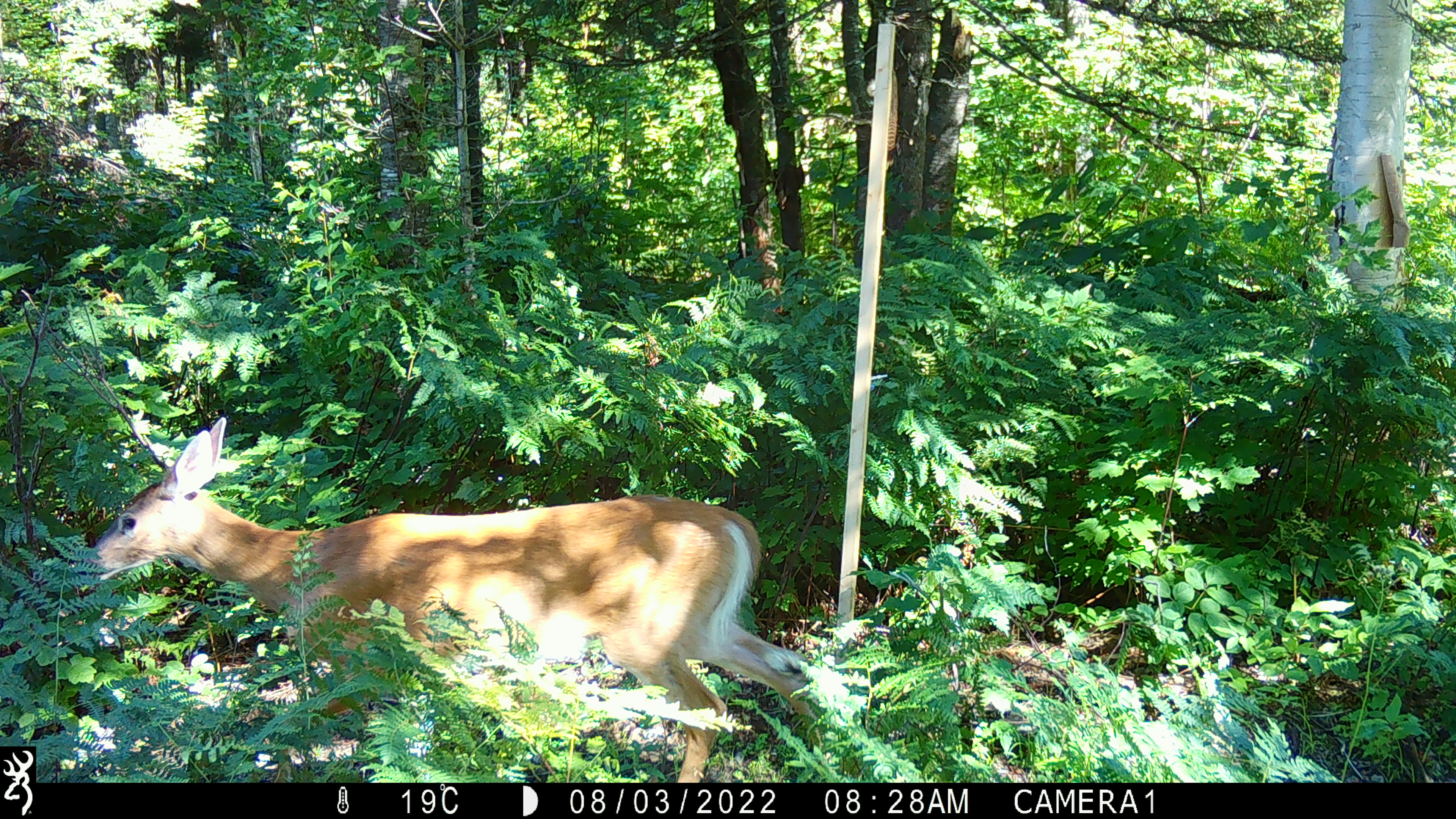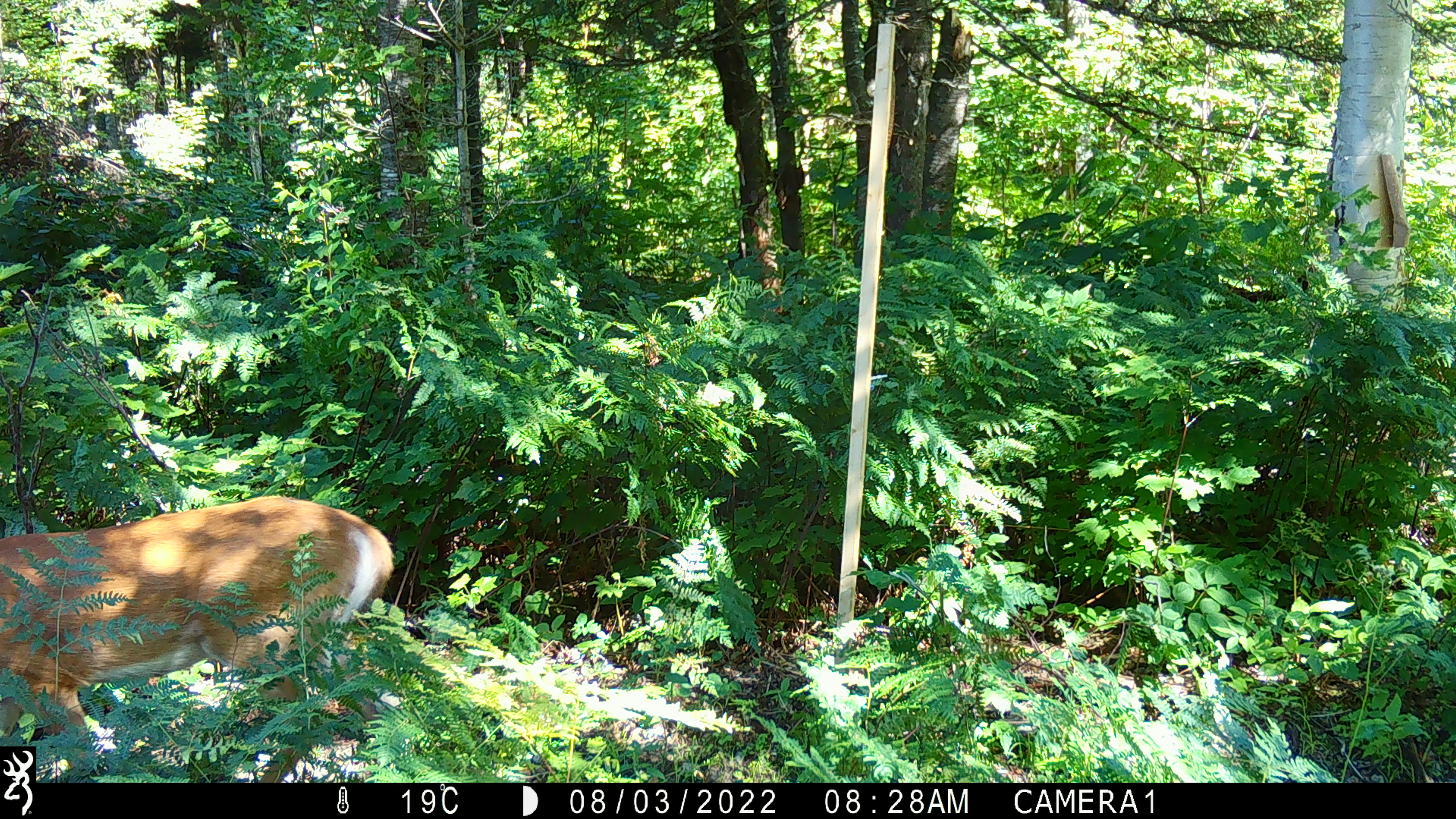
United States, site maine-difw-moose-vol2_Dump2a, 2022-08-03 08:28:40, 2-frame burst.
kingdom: Animalia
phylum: Chordata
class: Mammalia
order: Artiodactyla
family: Cervidae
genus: Odocoileus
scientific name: Odocoileus virginianus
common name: white-tailed deer